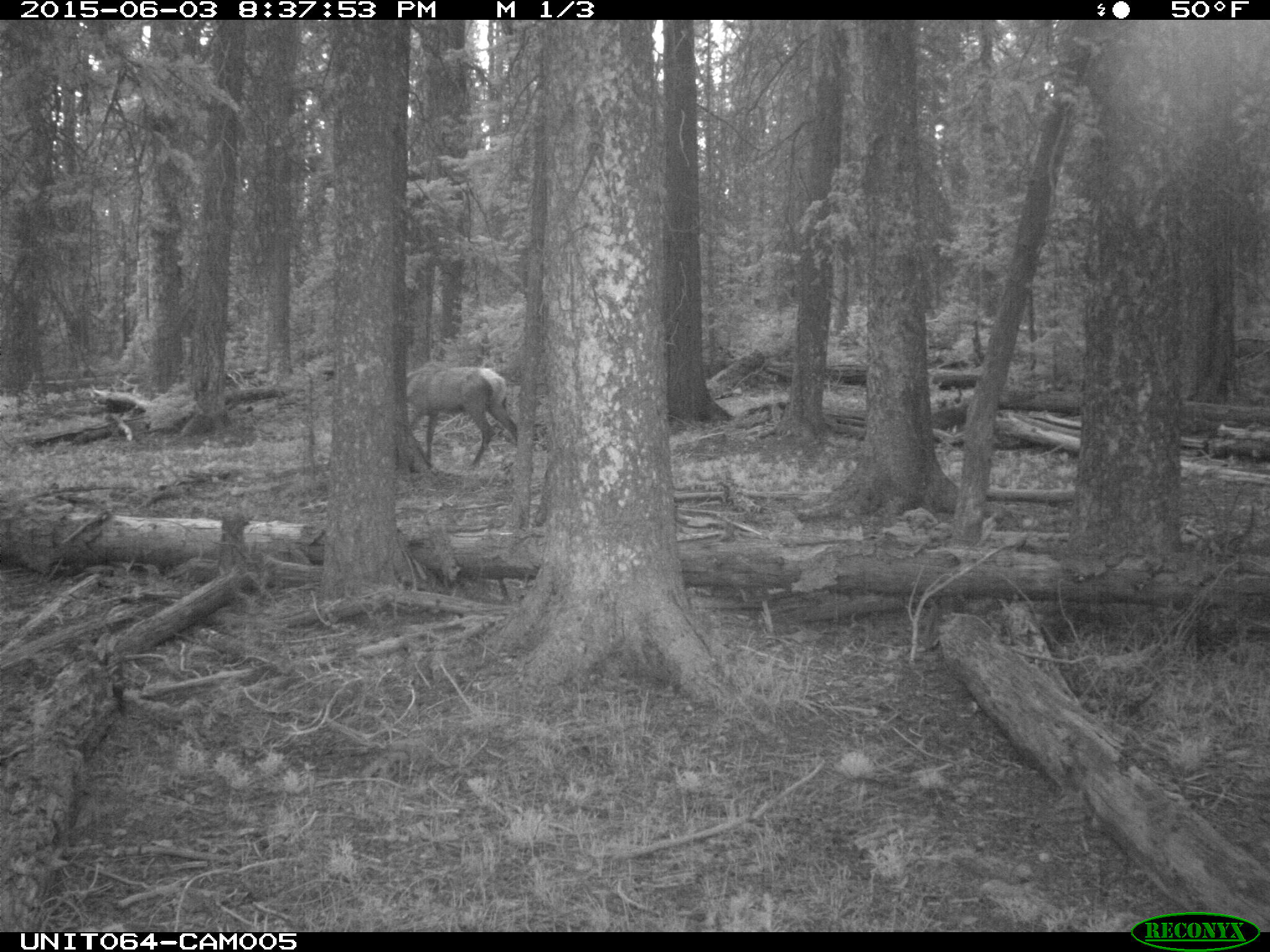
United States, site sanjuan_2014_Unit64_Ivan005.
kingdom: Animalia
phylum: Chordata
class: Mammalia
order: Artiodactyla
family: Cervidae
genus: Cervus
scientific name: Cervus elaphus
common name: red deer